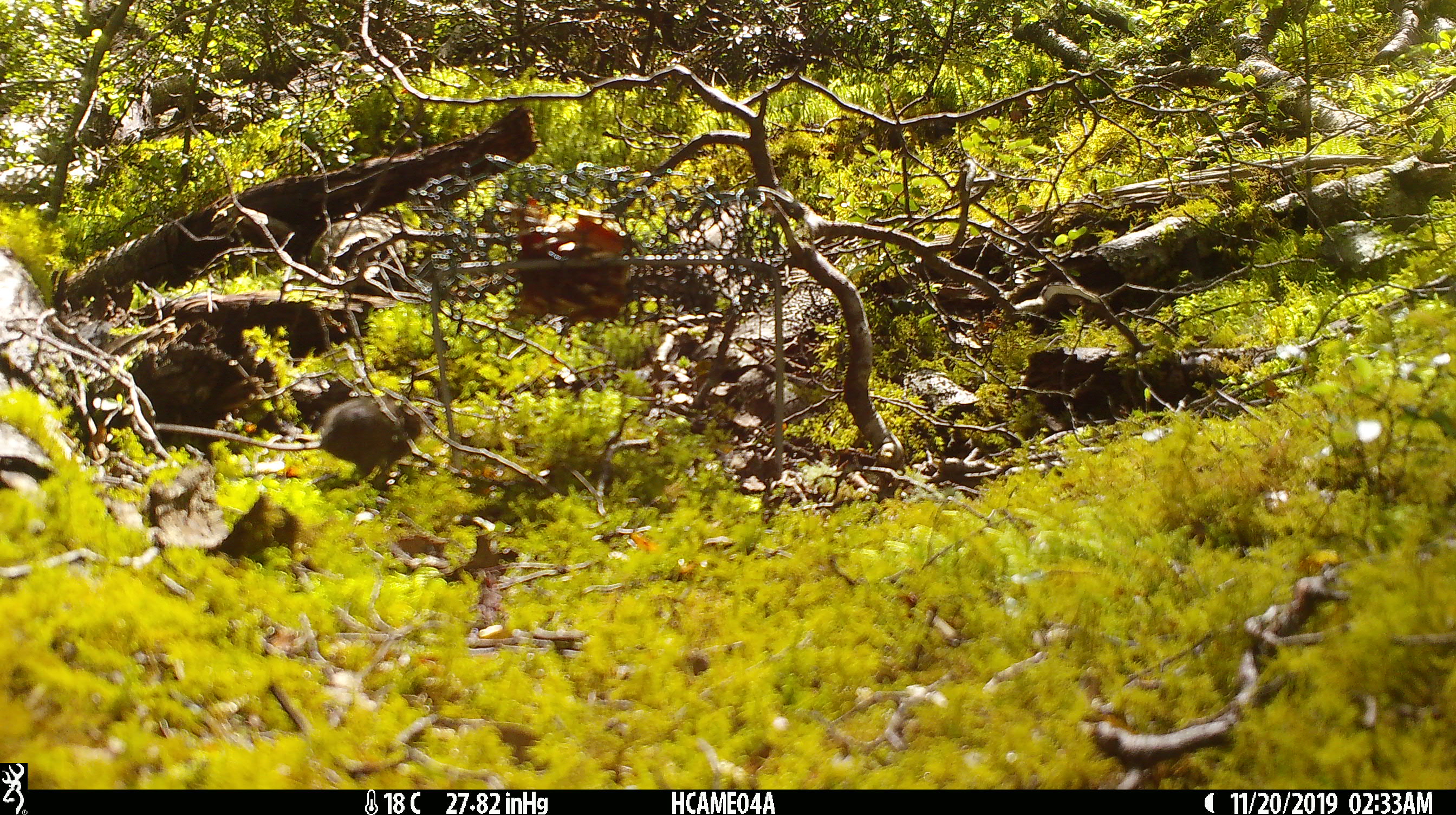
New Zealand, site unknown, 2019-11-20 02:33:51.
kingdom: Animalia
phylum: Chordata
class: Mammalia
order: Rodentia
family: Muridae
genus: Mus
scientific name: Mus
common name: mouse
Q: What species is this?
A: Mouse (Mus).